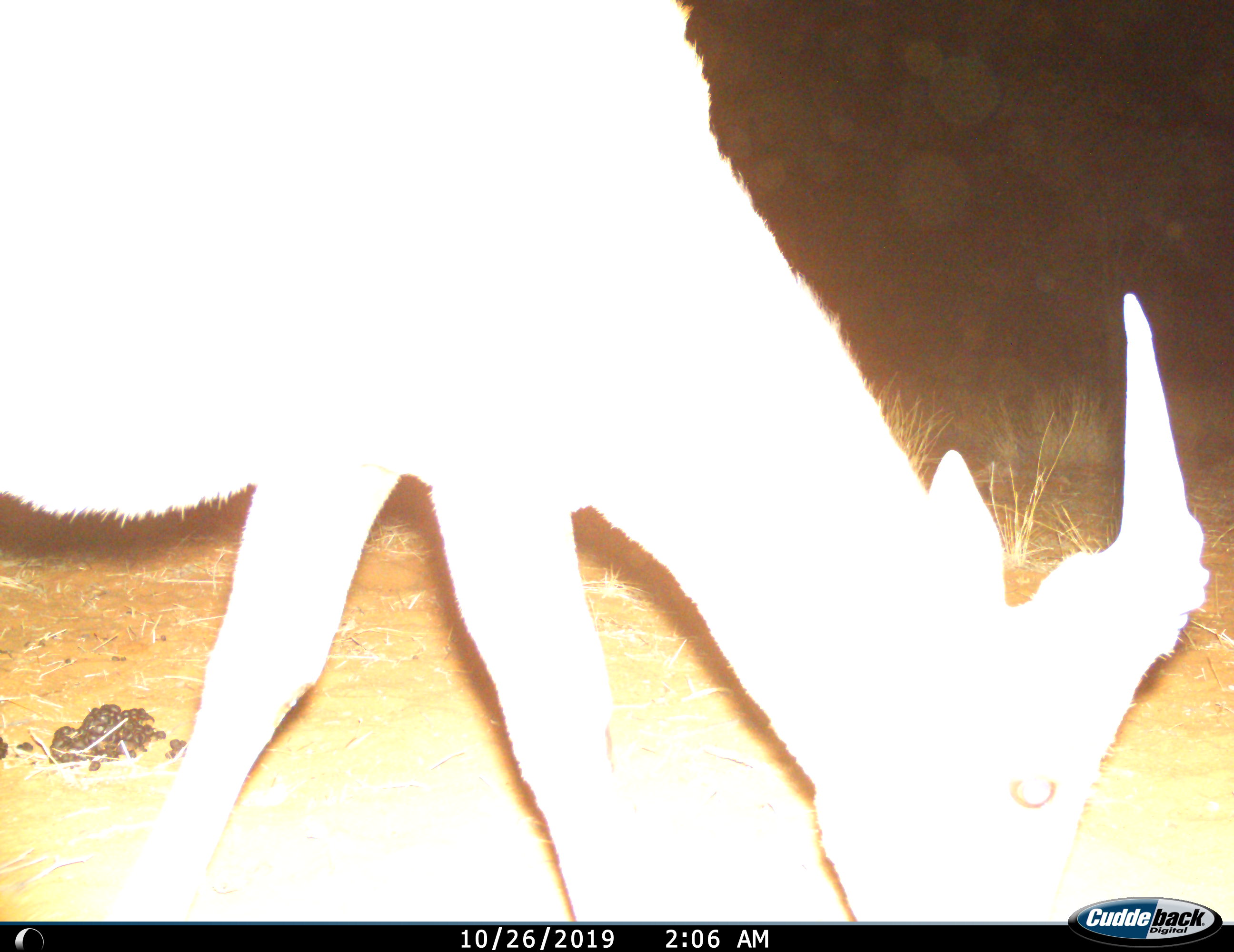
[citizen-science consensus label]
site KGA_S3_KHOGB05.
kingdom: Animalia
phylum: Chordata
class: Mammalia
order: Artiodactyla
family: Bovidae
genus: Alcelaphus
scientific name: Alcelaphus buselaphus caama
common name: red hartebeest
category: hartebeestred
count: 1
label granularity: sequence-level